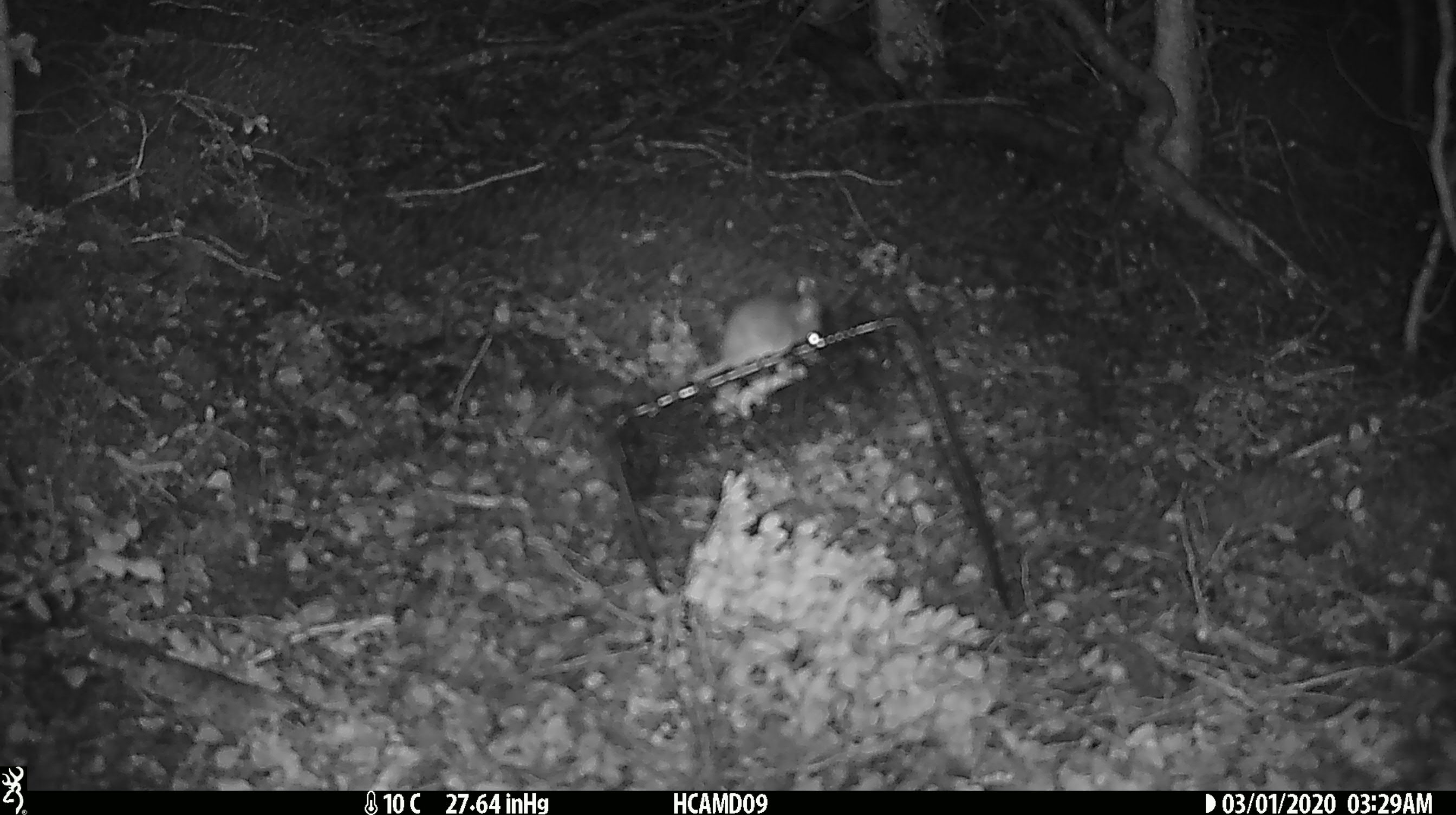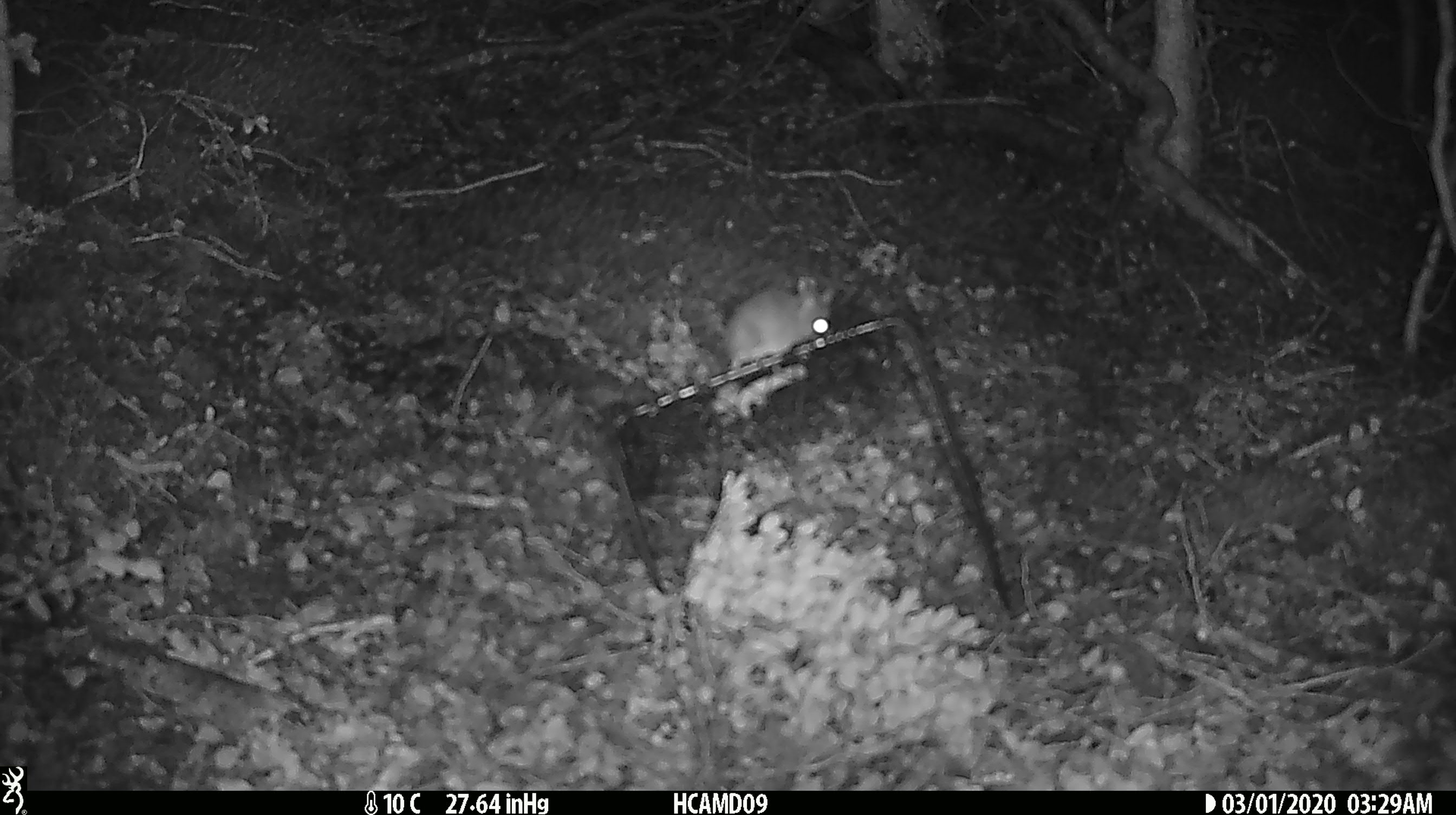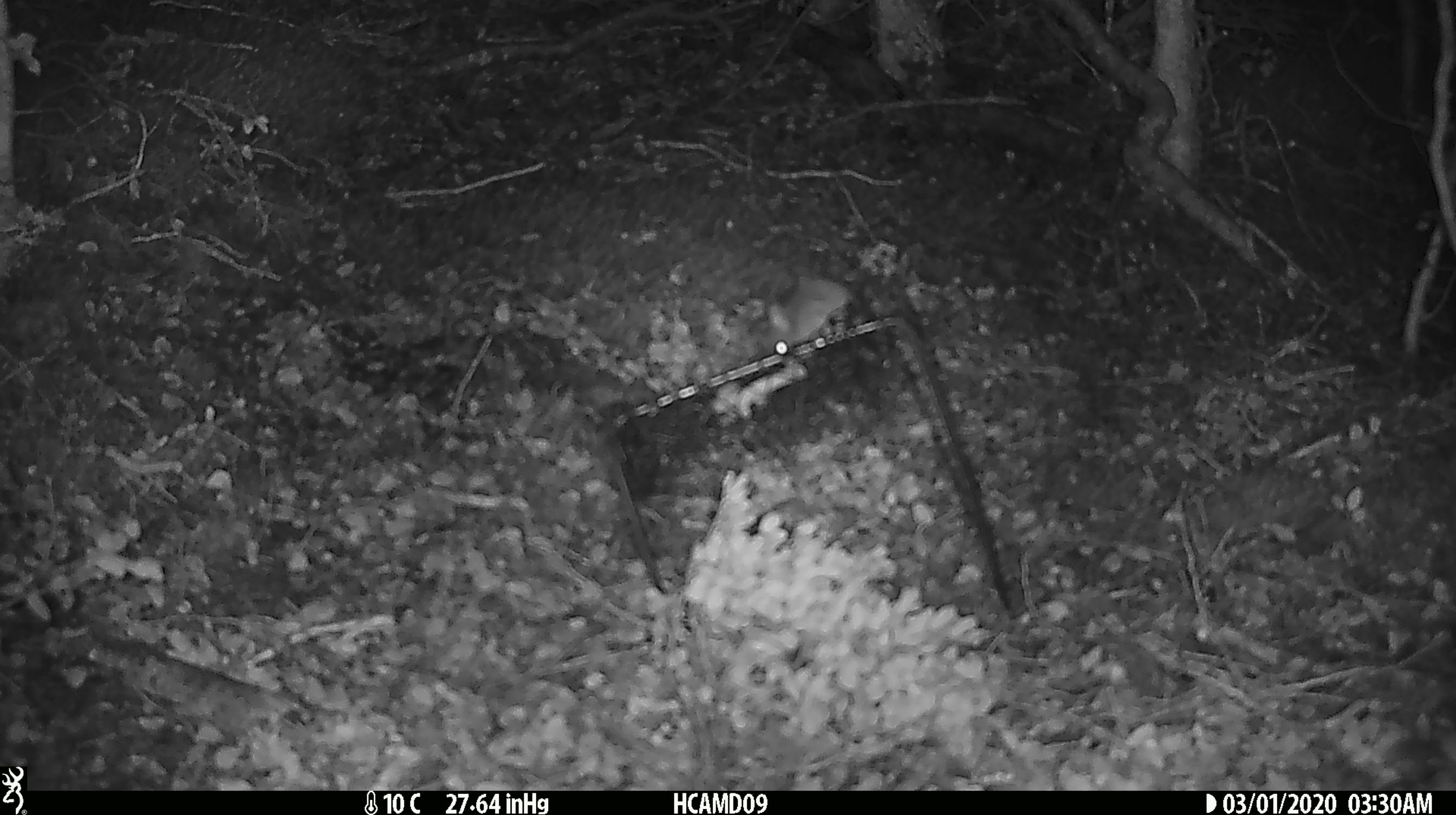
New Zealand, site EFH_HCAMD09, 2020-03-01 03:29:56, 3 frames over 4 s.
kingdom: Animalia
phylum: Chordata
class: Mammalia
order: Rodentia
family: Muridae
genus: Mus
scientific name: Mus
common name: mouse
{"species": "mouse (Mus)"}